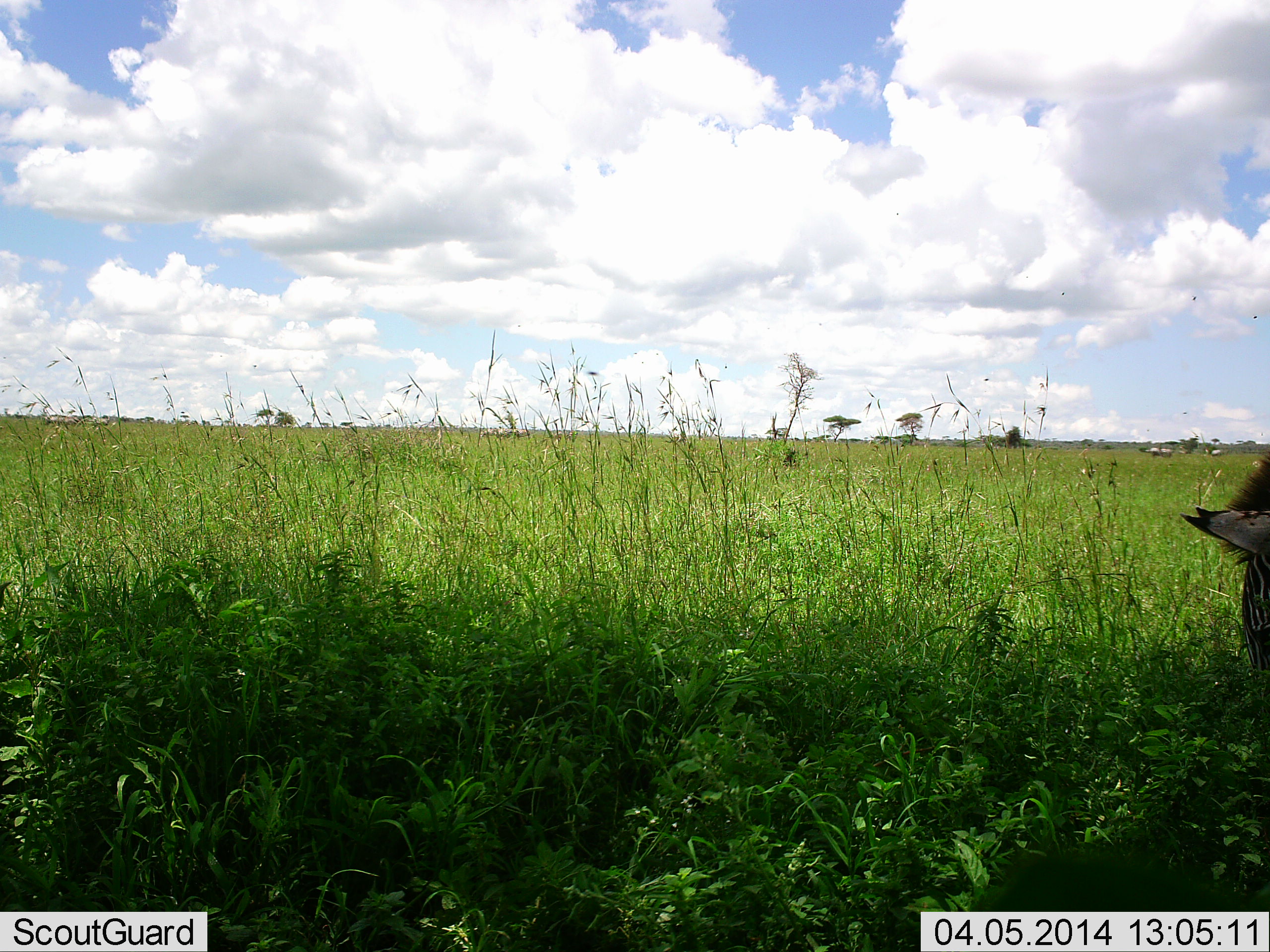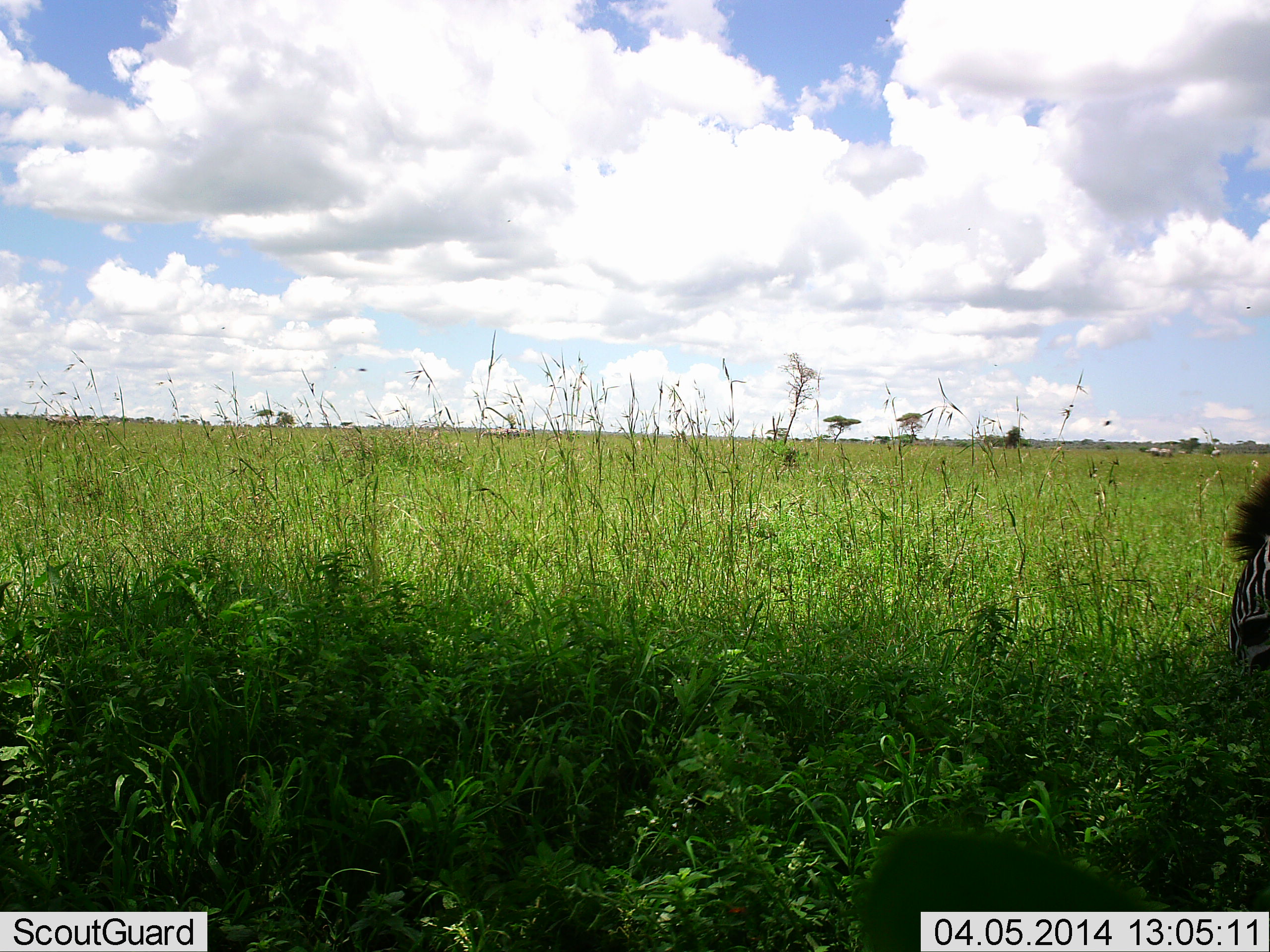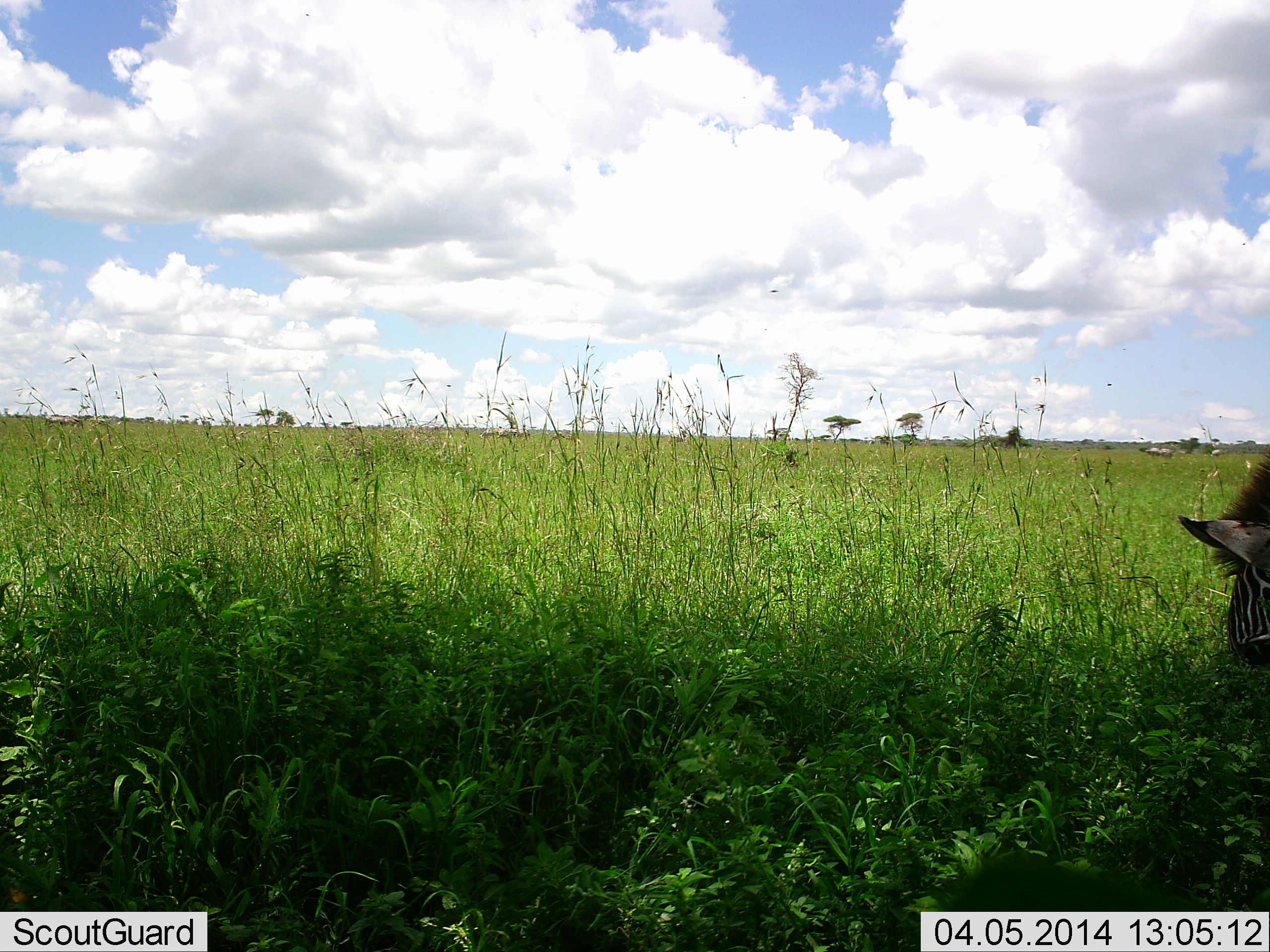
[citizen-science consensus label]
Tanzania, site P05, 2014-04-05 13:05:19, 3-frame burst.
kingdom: Animalia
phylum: Chordata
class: Mammalia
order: Perissodactyla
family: Equidae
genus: Equus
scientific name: Equus quagga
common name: plains zebra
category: zebra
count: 1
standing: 0%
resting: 0%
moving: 0%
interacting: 0%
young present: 0%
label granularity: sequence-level